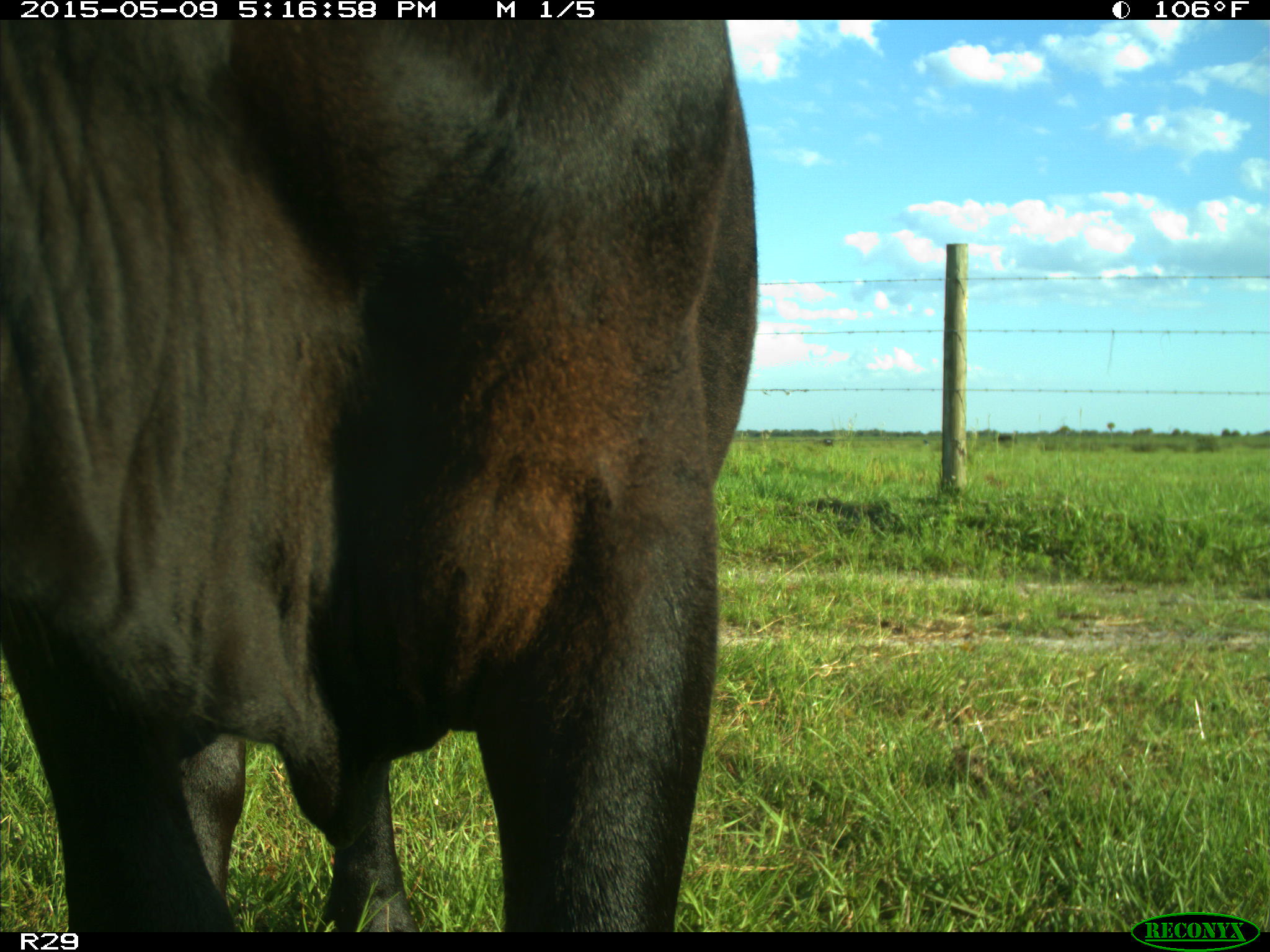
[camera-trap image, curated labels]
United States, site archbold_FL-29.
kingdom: Animalia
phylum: Chordata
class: Mammalia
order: Artiodactyla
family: Bovidae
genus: Bos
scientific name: Bos taurus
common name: domestic cow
Bos taurus (domestic cow).